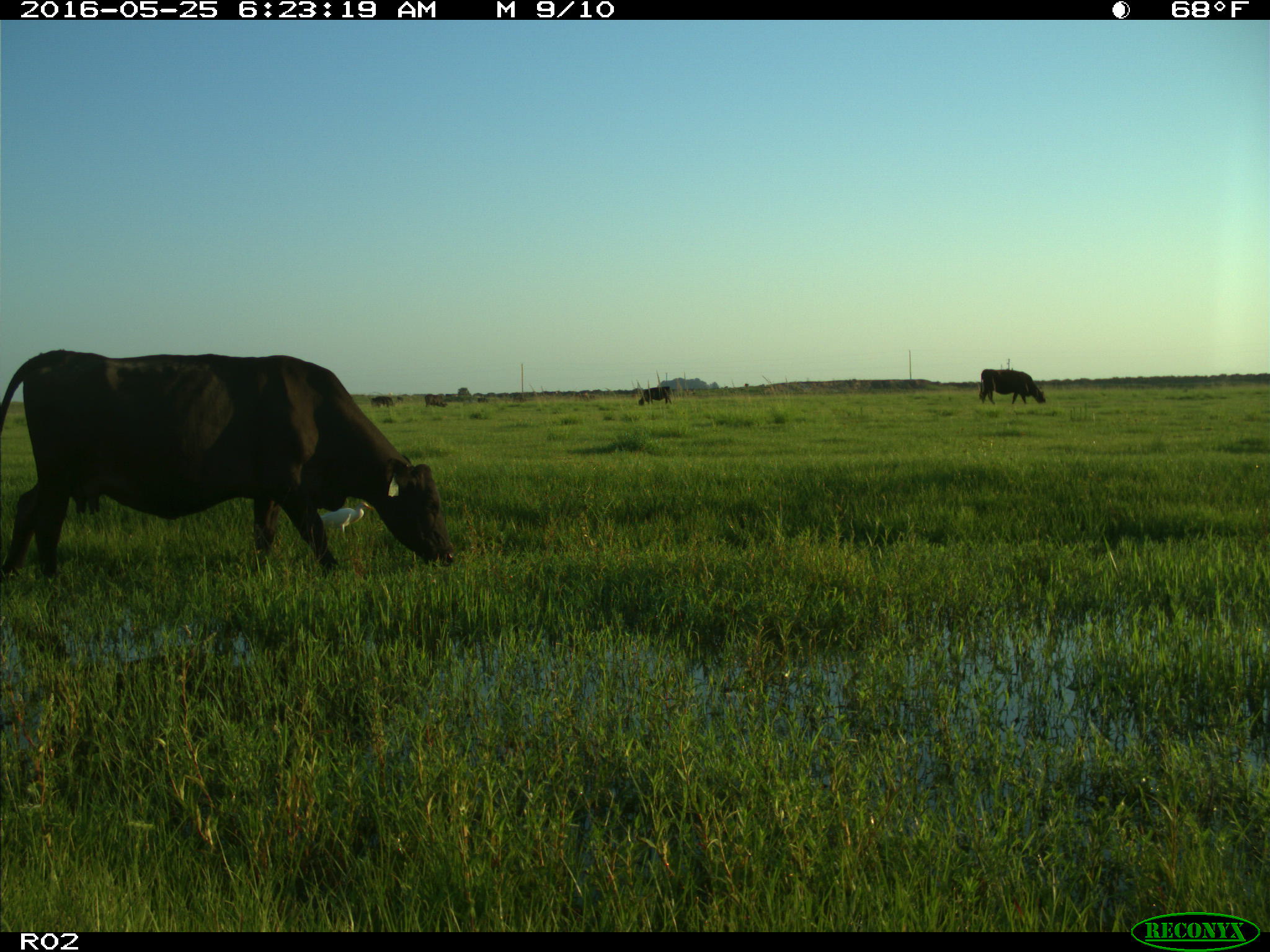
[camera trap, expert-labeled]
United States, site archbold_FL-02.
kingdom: Animalia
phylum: Chordata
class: Mammalia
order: Artiodactyla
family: Bovidae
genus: Bos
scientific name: Bos taurus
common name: domestic cow